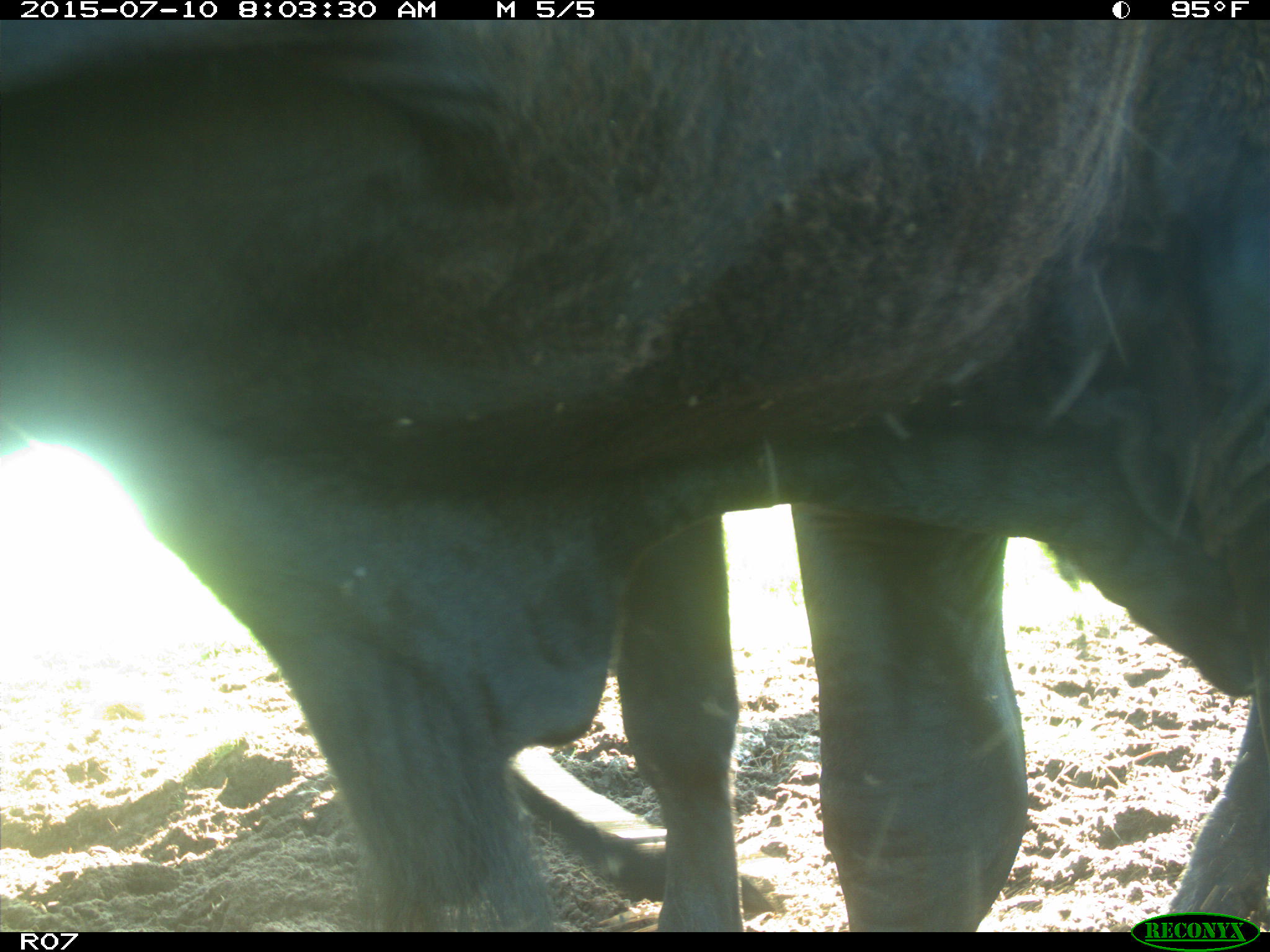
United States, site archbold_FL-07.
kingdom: Animalia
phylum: Chordata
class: Mammalia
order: Artiodactyla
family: Bovidae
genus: Bos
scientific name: Bos taurus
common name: domestic cow